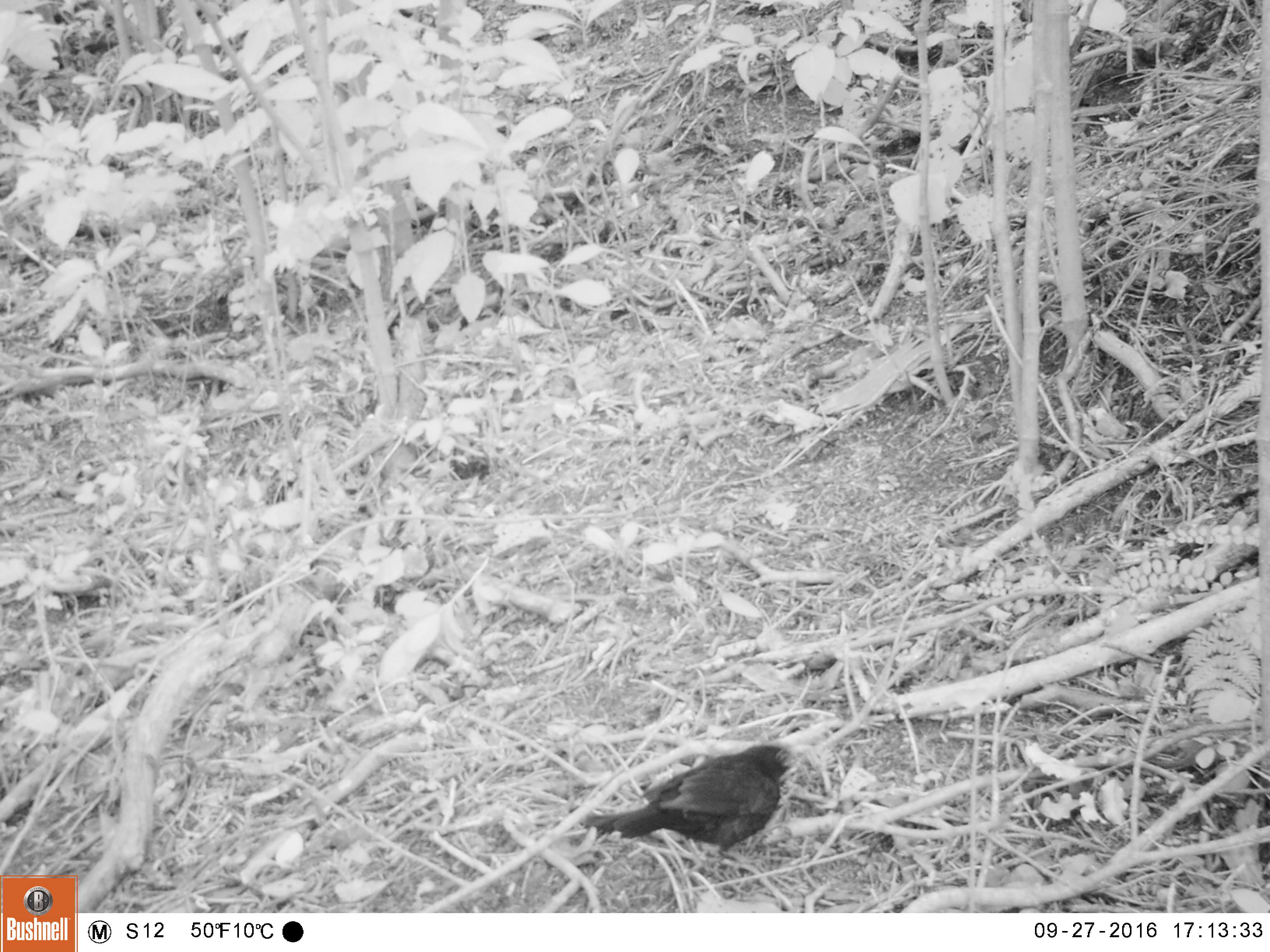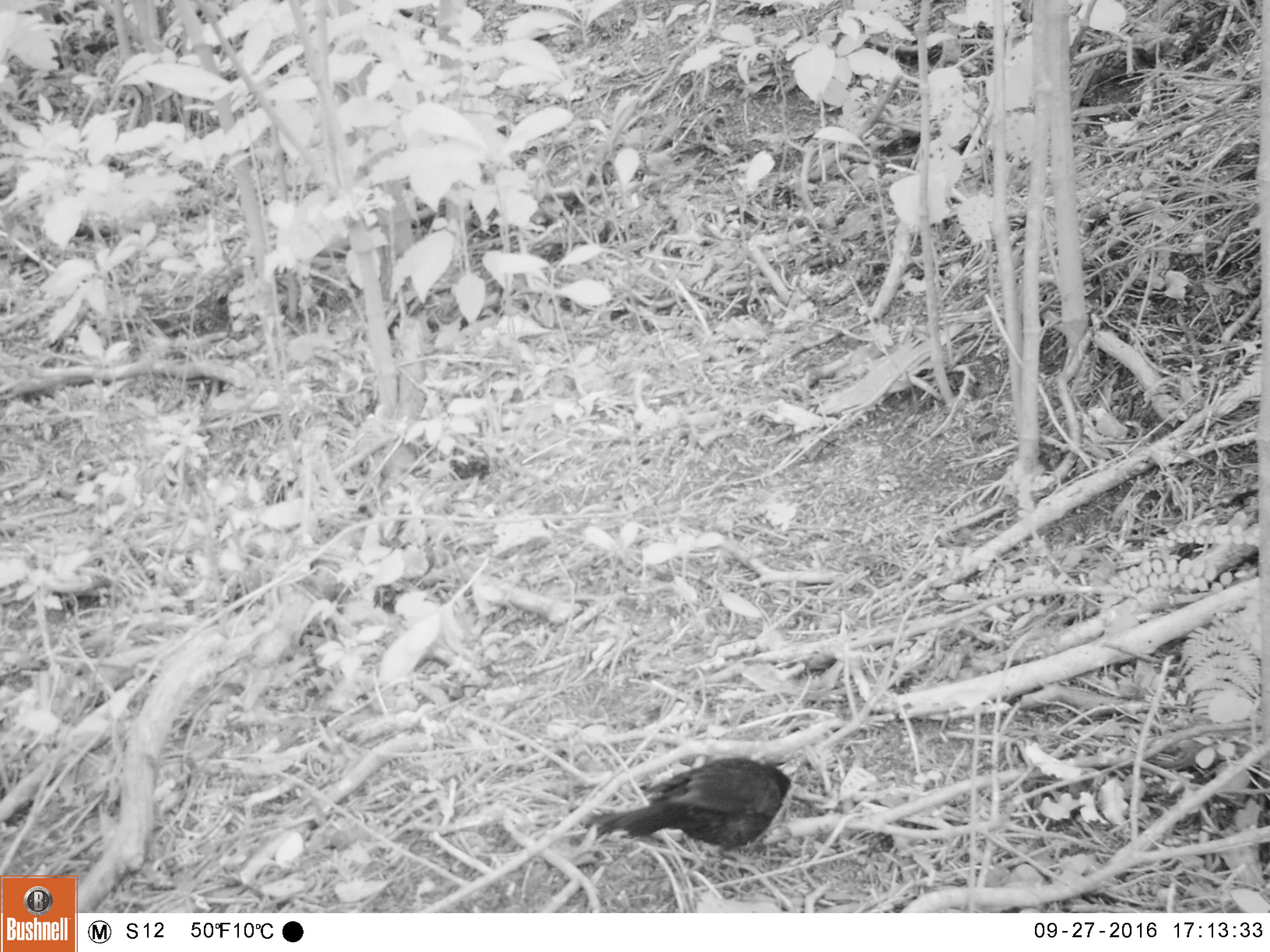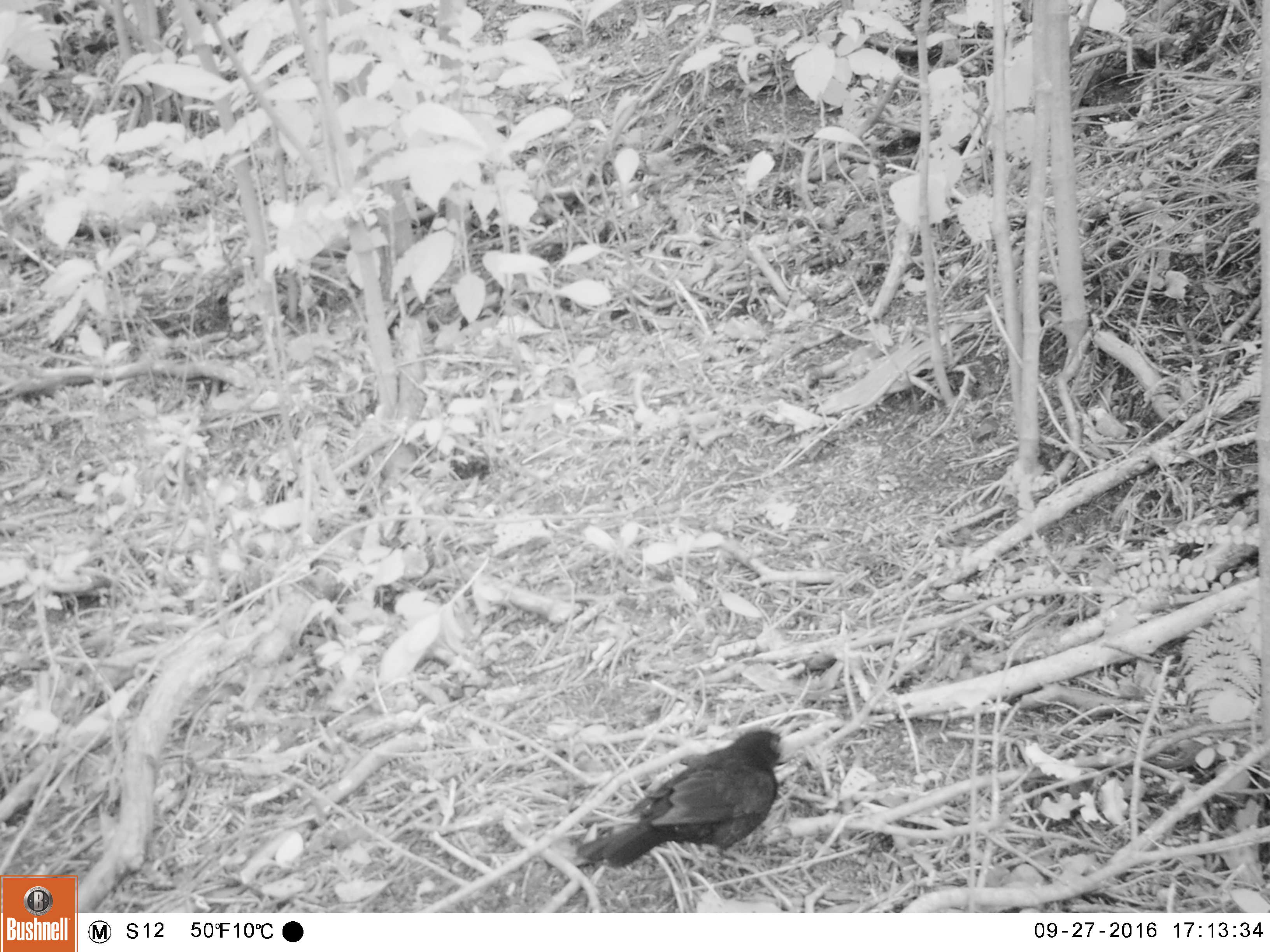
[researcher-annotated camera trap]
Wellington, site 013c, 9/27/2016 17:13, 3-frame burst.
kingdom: Animalia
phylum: Chordata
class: Aves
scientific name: Aves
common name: bird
Bird (Aves).